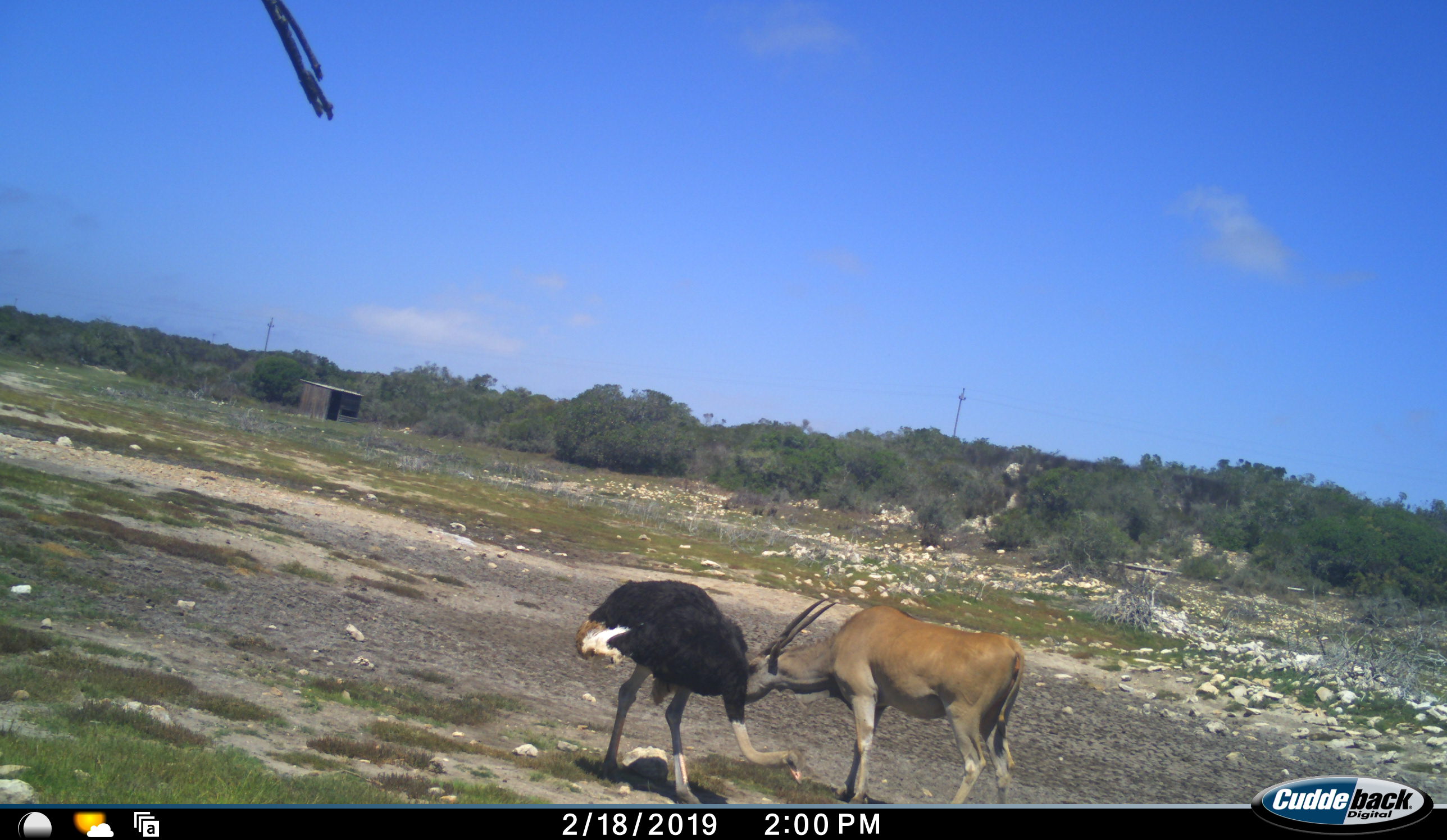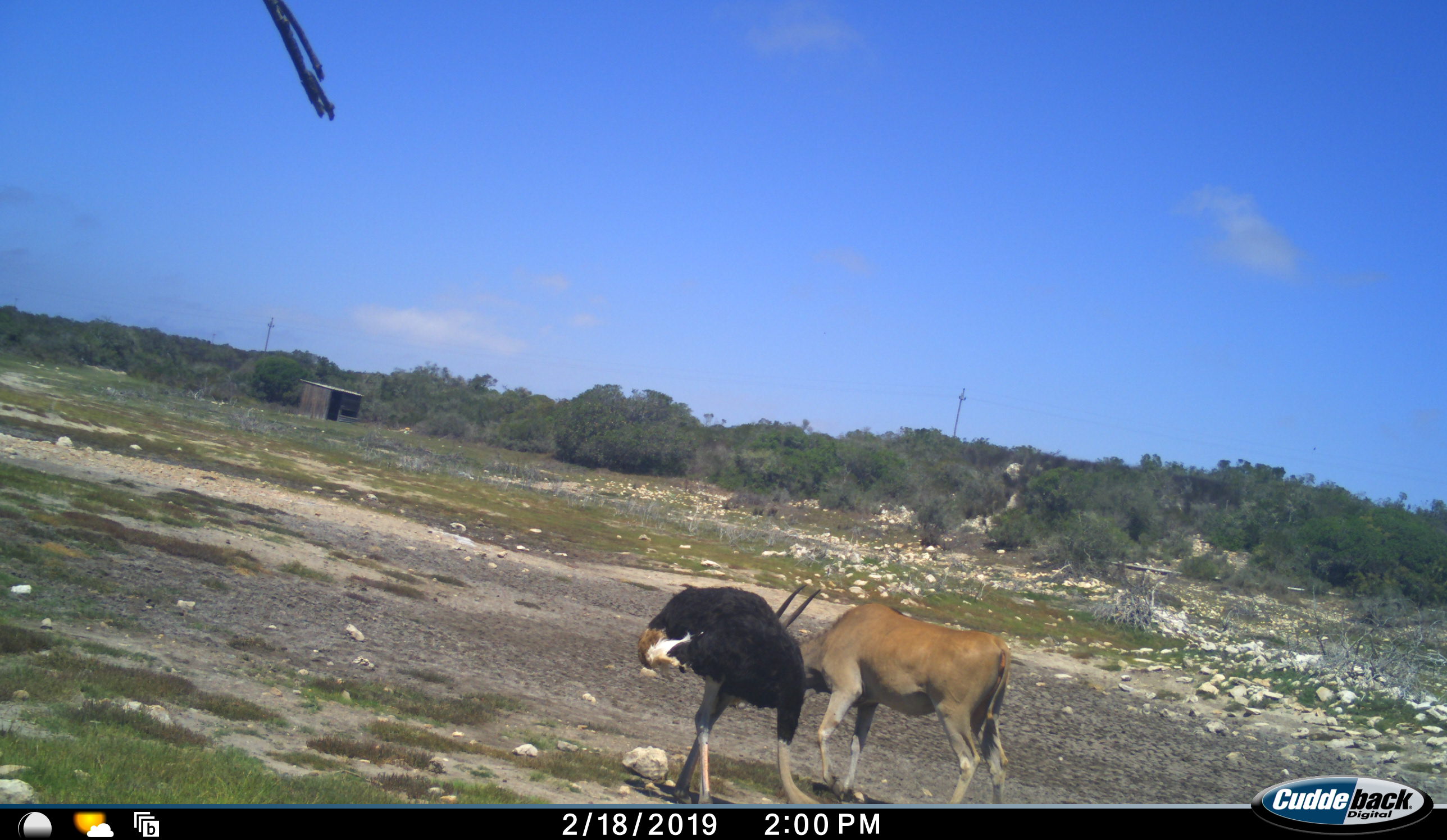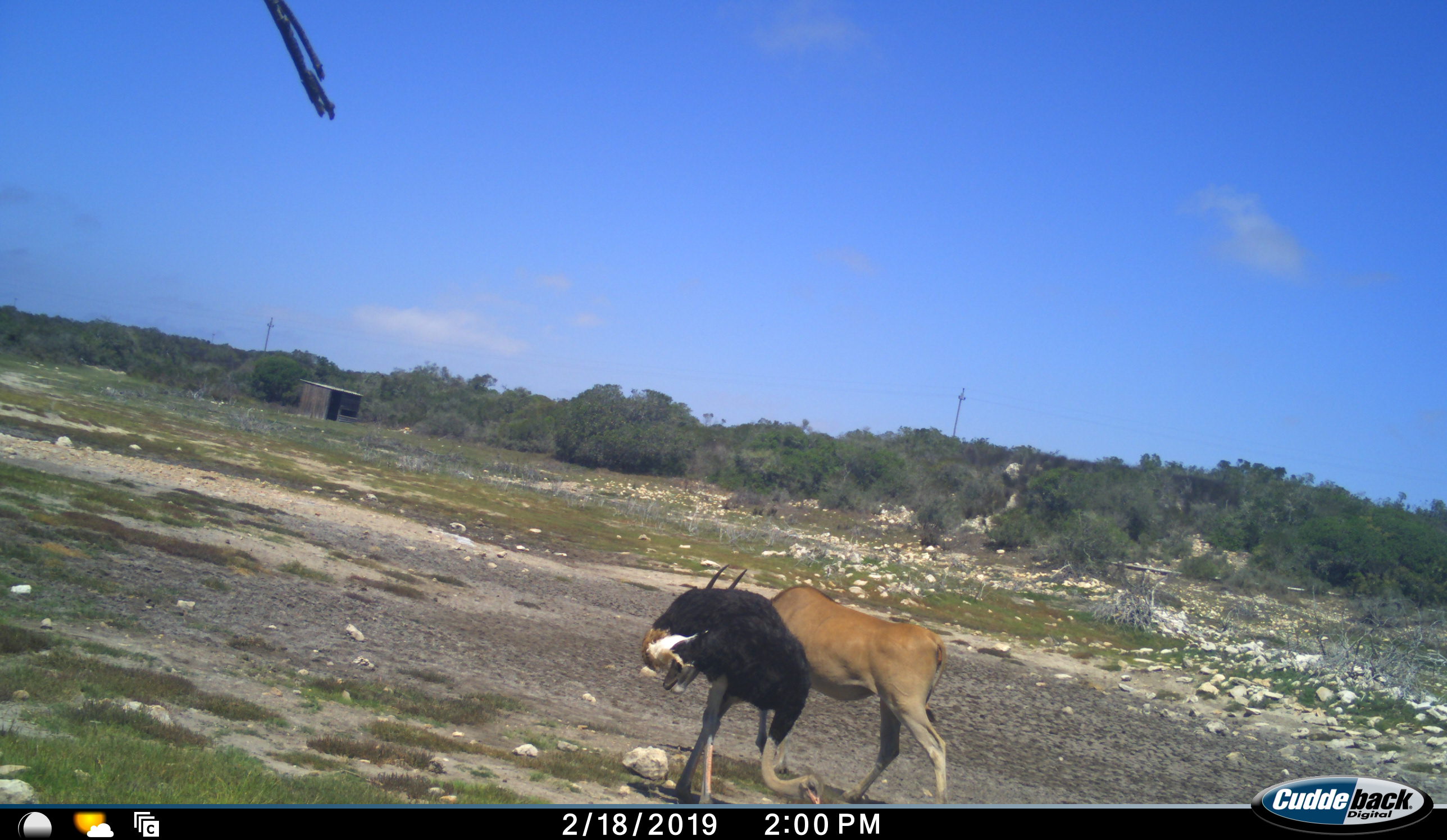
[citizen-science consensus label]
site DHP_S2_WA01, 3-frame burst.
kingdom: Animalia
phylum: Chordata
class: Mammalia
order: Artiodactyla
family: Bovidae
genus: Tragelaphus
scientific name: Tragelaphus oryx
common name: eland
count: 1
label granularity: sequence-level